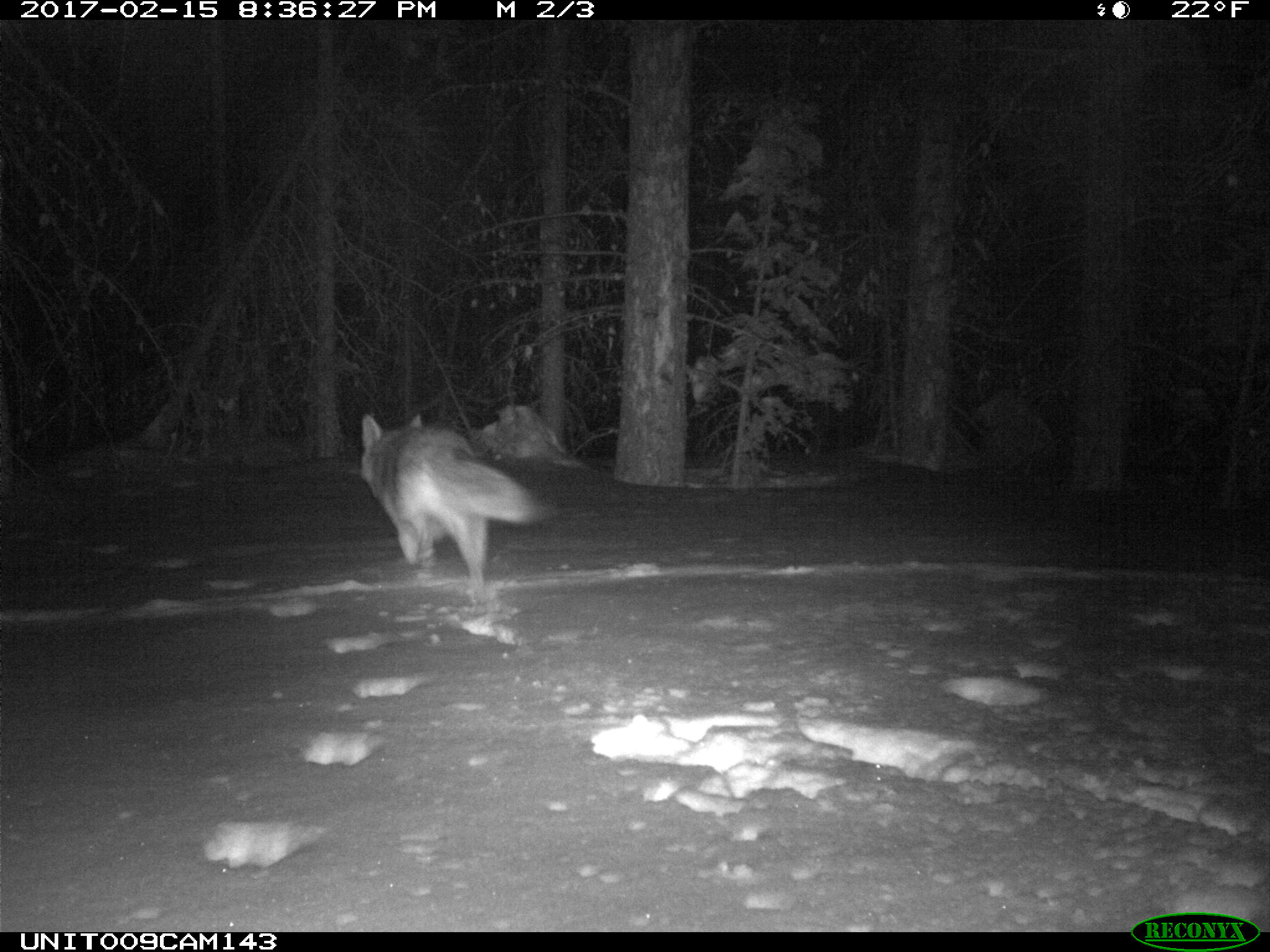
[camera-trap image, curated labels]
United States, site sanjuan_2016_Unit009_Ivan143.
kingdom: Animalia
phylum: Chordata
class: Mammalia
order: Carnivora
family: Canidae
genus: Canis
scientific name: Canis latrans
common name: coyote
Canis latrans (coyote).